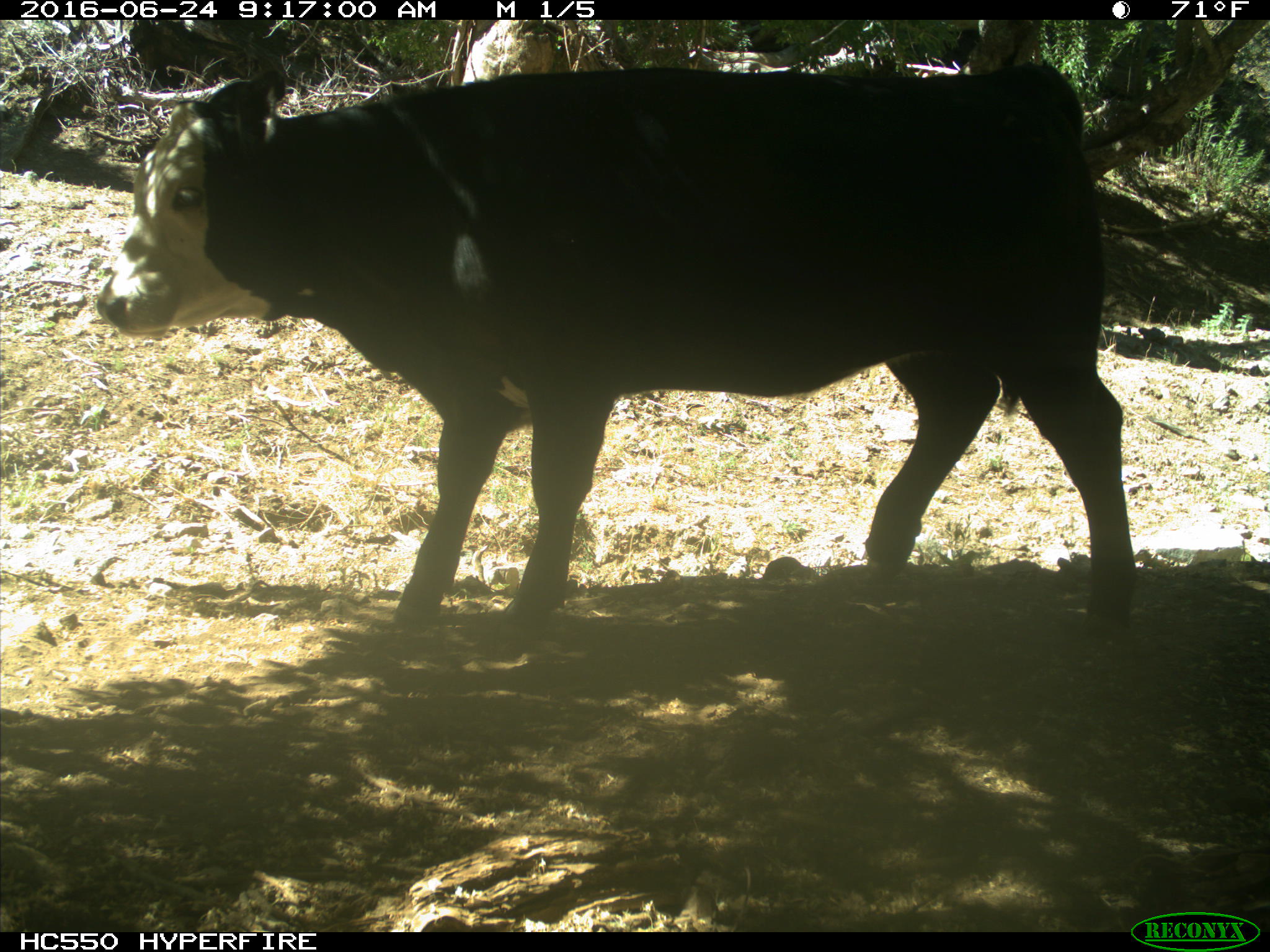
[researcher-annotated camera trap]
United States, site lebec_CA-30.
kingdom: Animalia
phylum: Chordata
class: Mammalia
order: Artiodactyla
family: Bovidae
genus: Bos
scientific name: Bos taurus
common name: domestic cow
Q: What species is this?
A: Bos taurus (domestic cow).